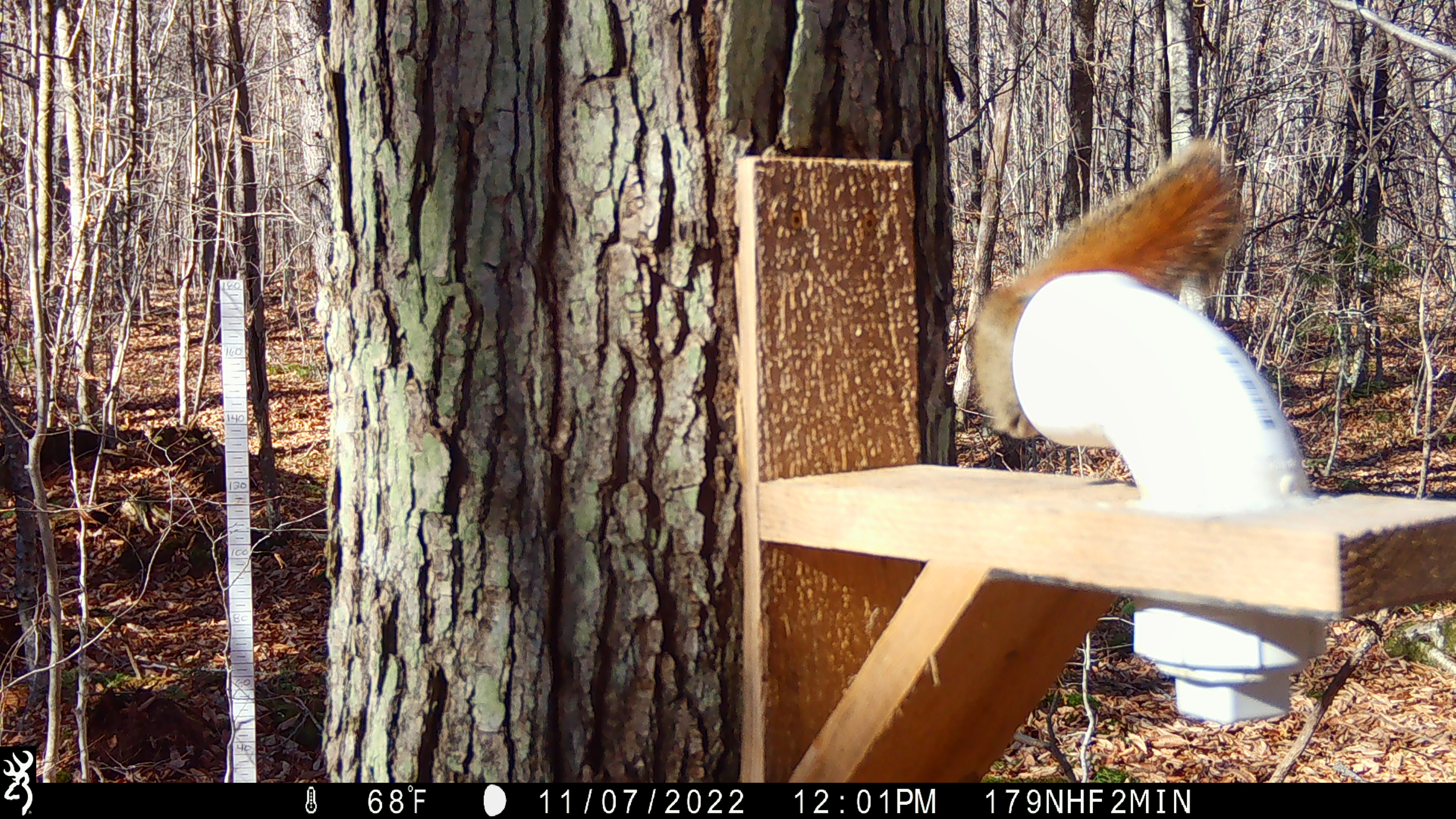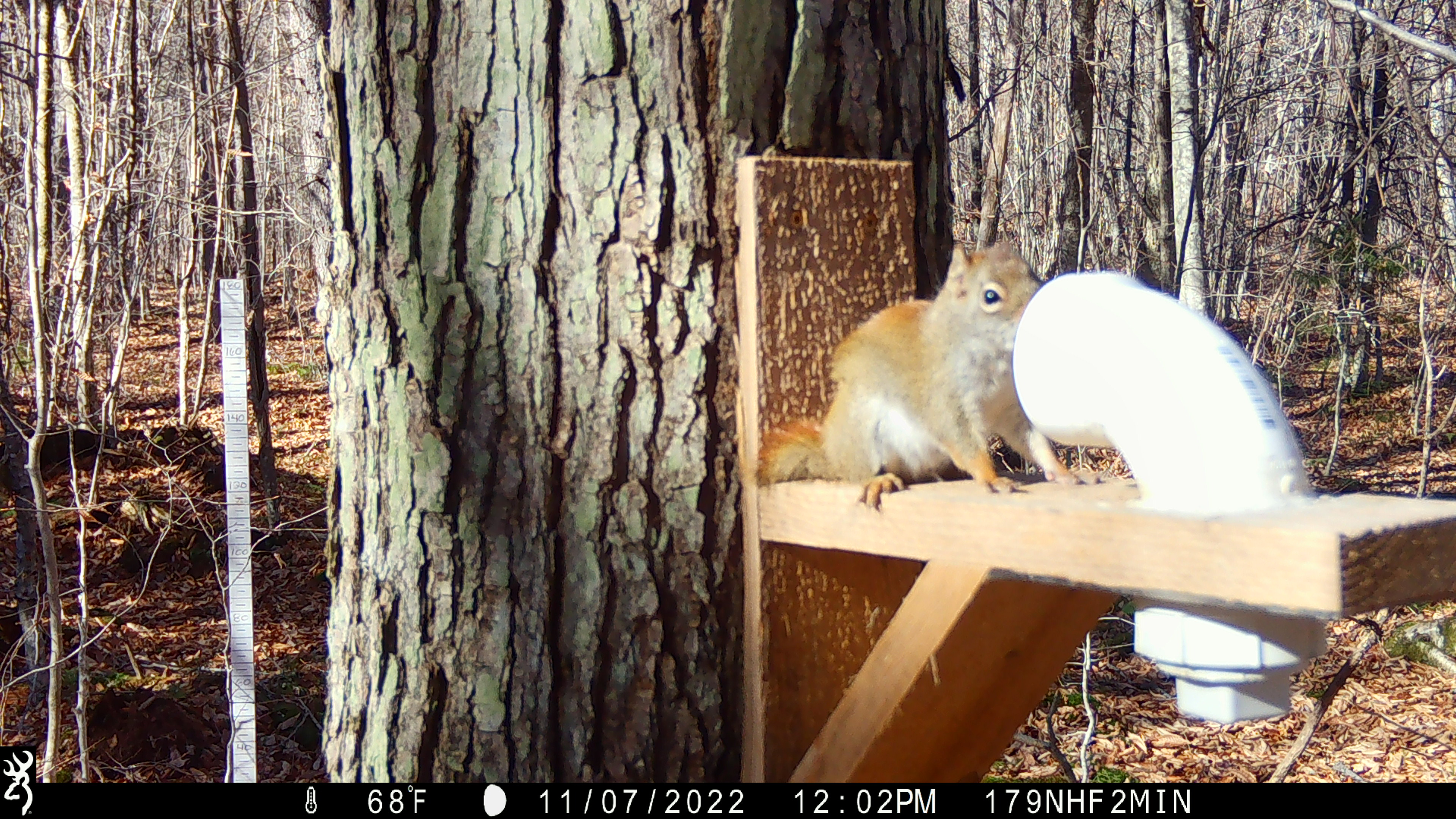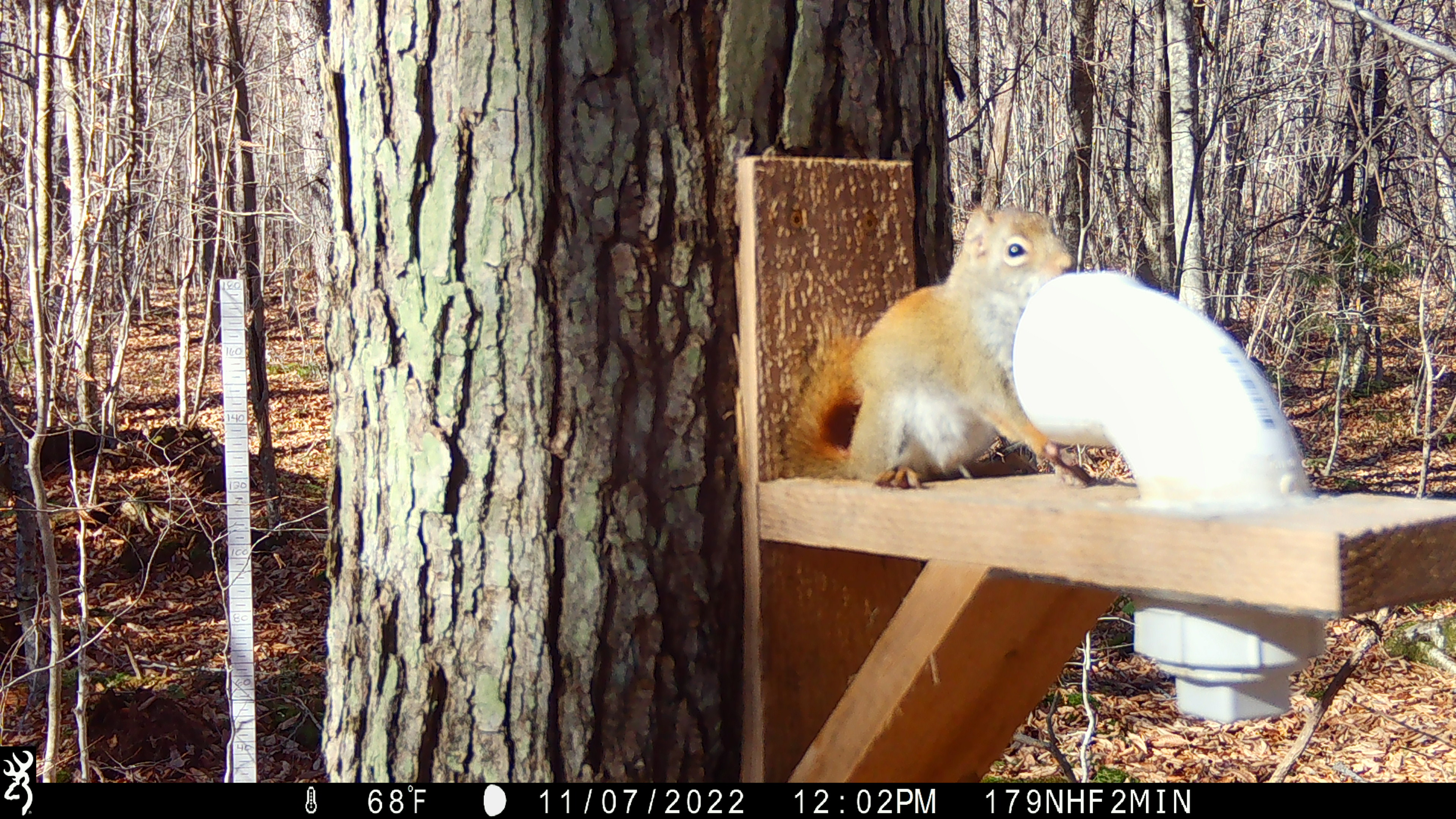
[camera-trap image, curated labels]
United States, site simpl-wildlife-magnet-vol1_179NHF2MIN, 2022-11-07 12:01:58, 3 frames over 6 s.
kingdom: Animalia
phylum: Chordata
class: Mammalia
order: Rodentia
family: Sciuridae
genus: Tamiasciurus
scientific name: Tamiasciurus hudsonicus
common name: red squirrel